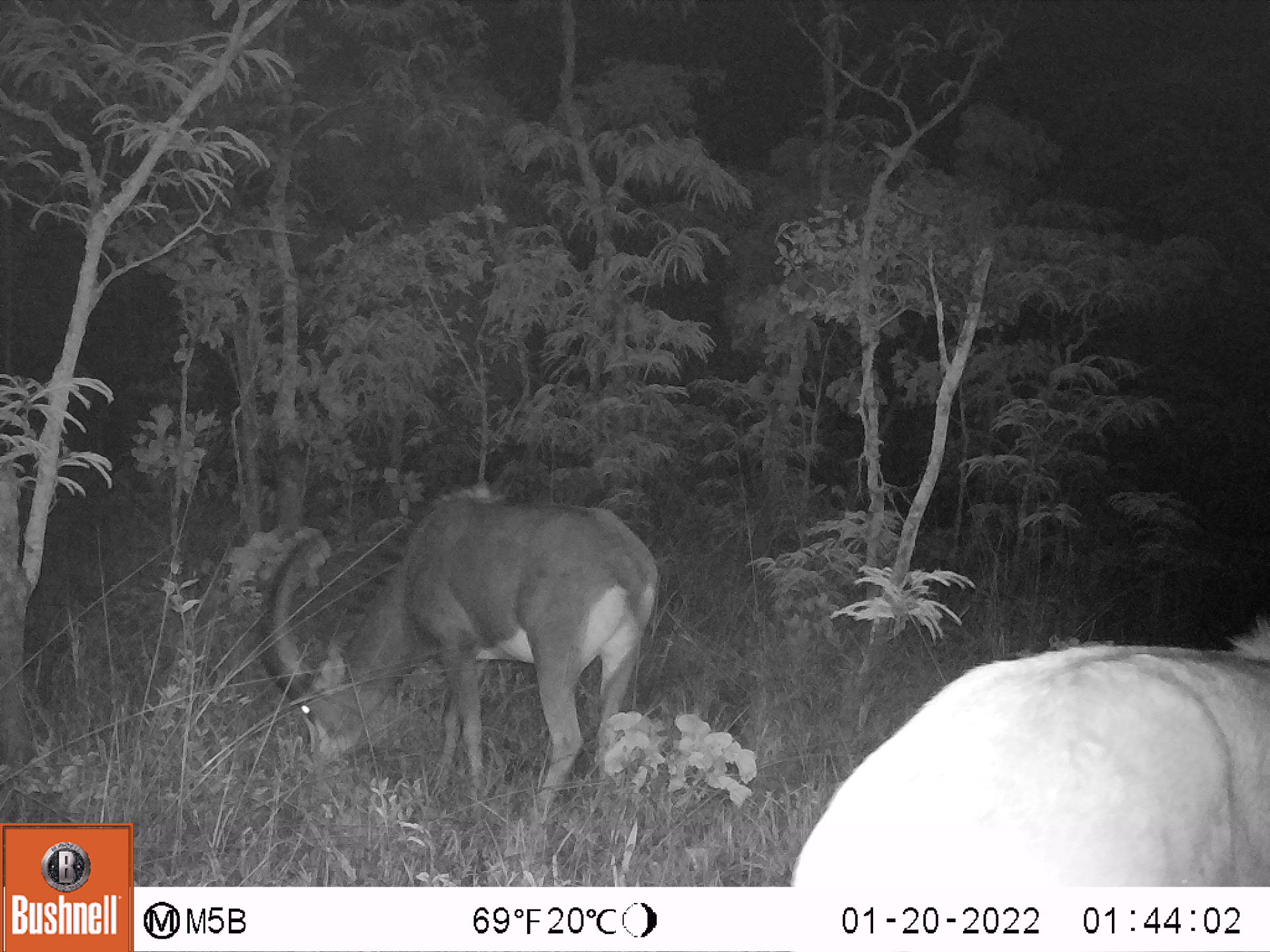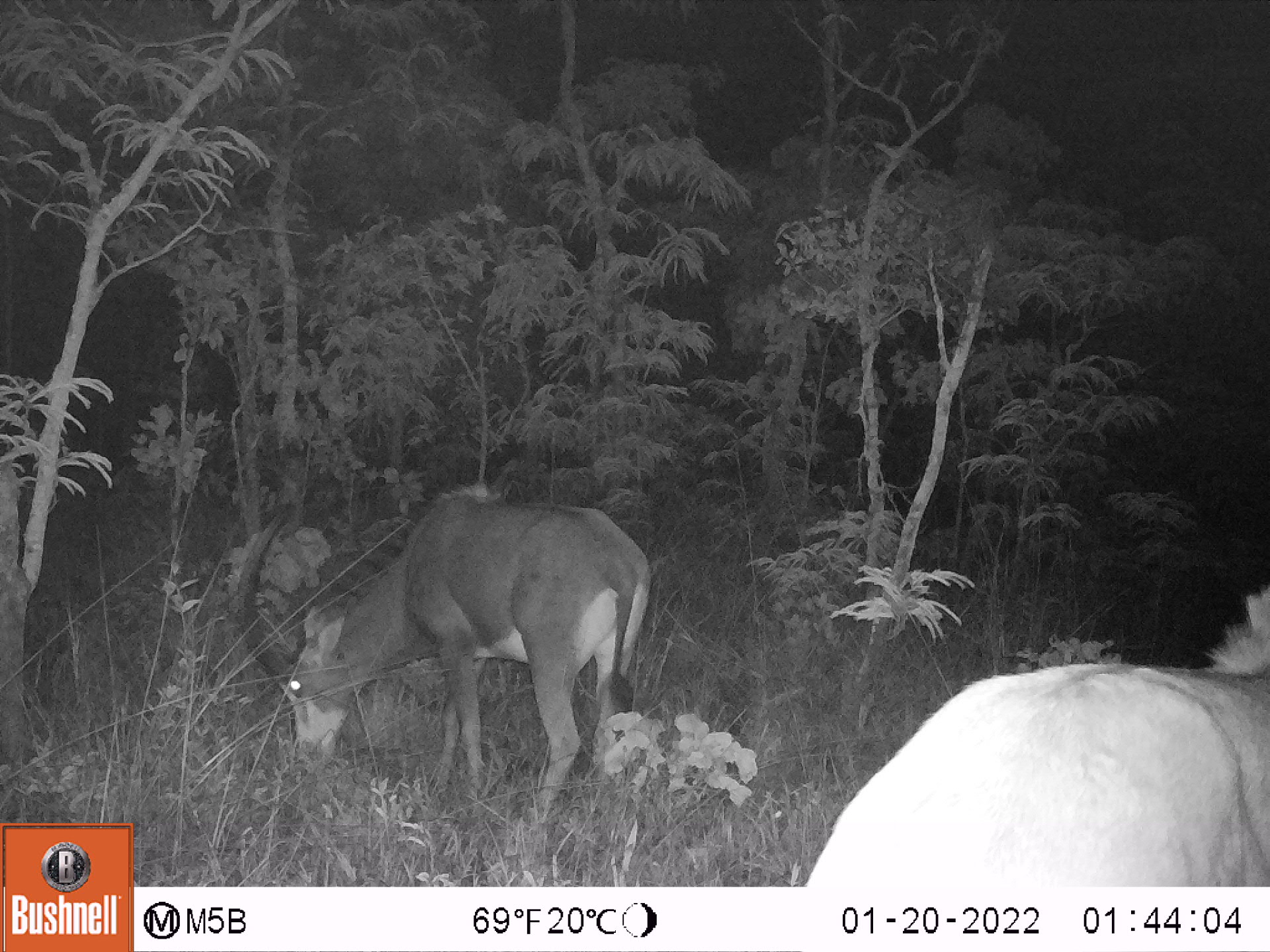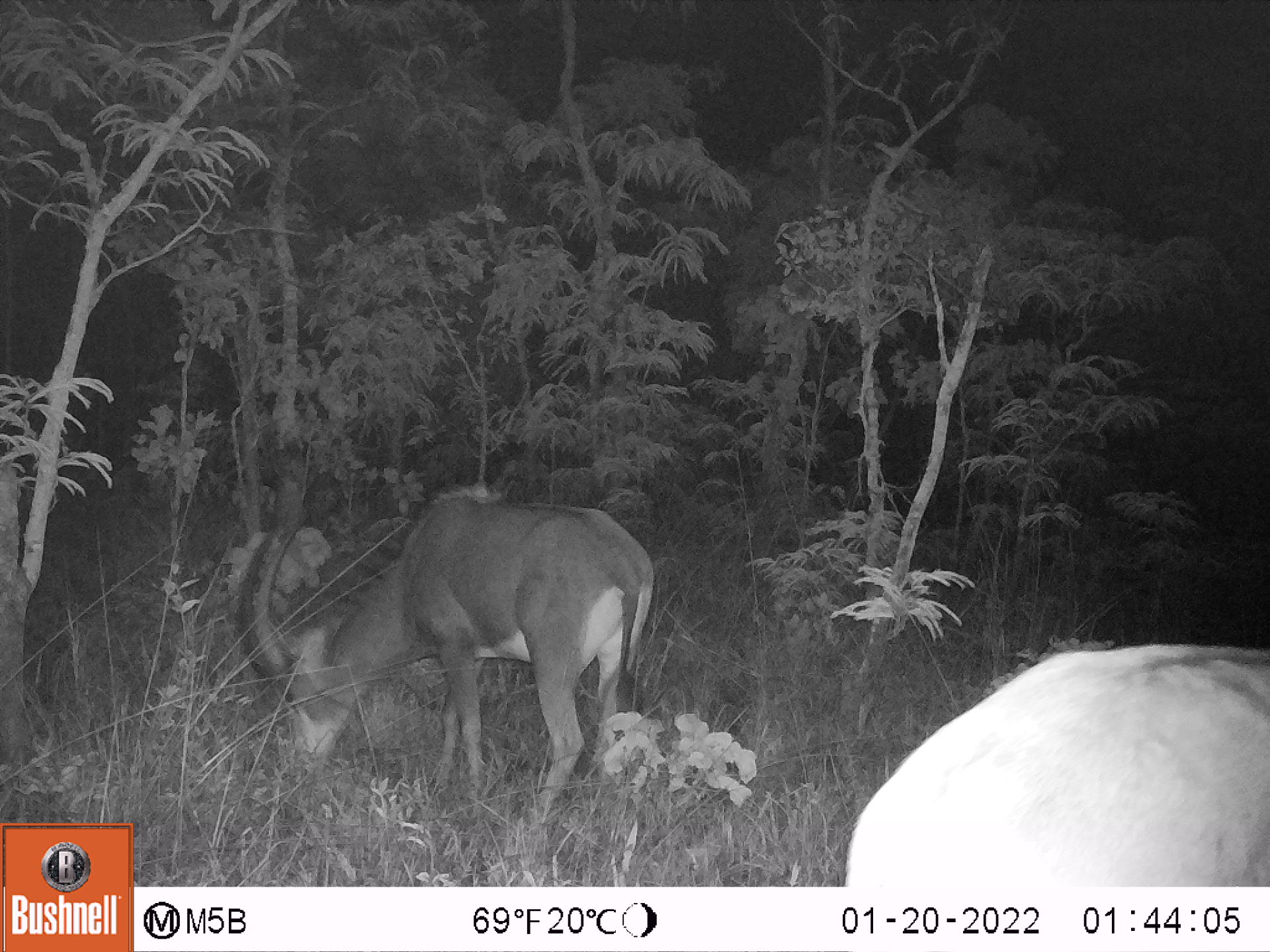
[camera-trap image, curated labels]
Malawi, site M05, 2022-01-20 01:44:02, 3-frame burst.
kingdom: Animalia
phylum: Chordata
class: Mammalia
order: Artiodactyla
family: Bovidae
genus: Hippotragus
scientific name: Hippotragus niger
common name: sable antelope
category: sable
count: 2